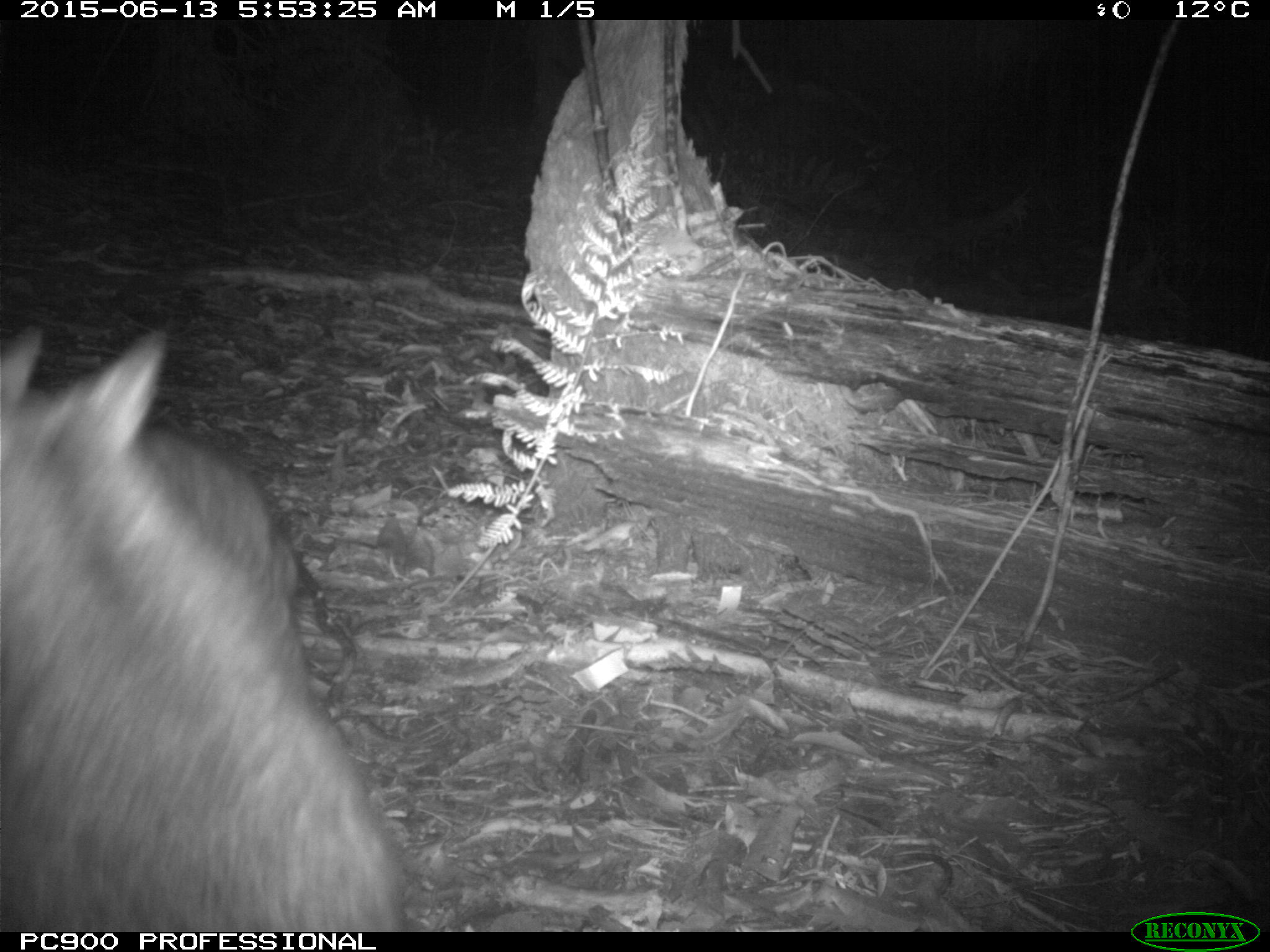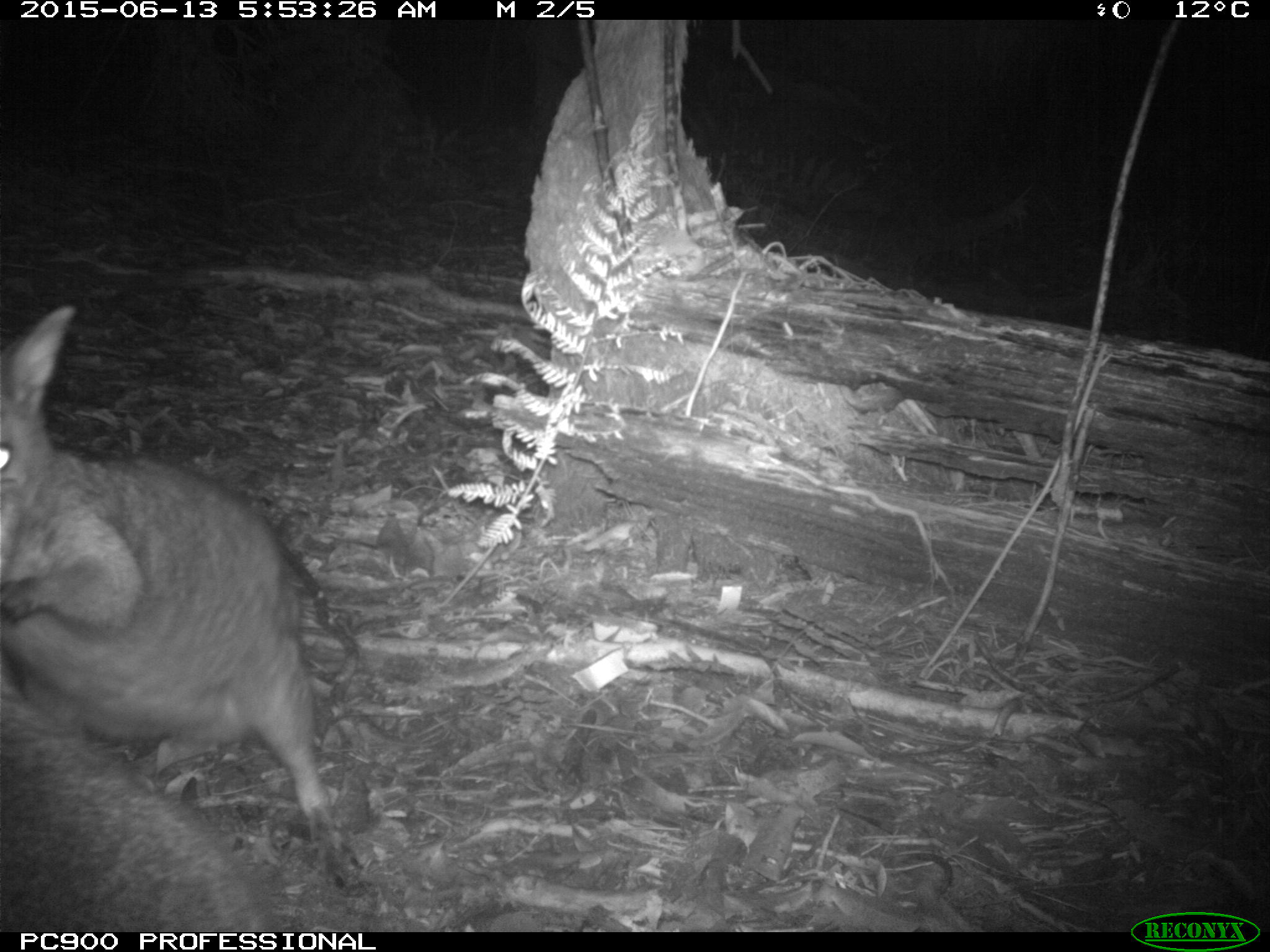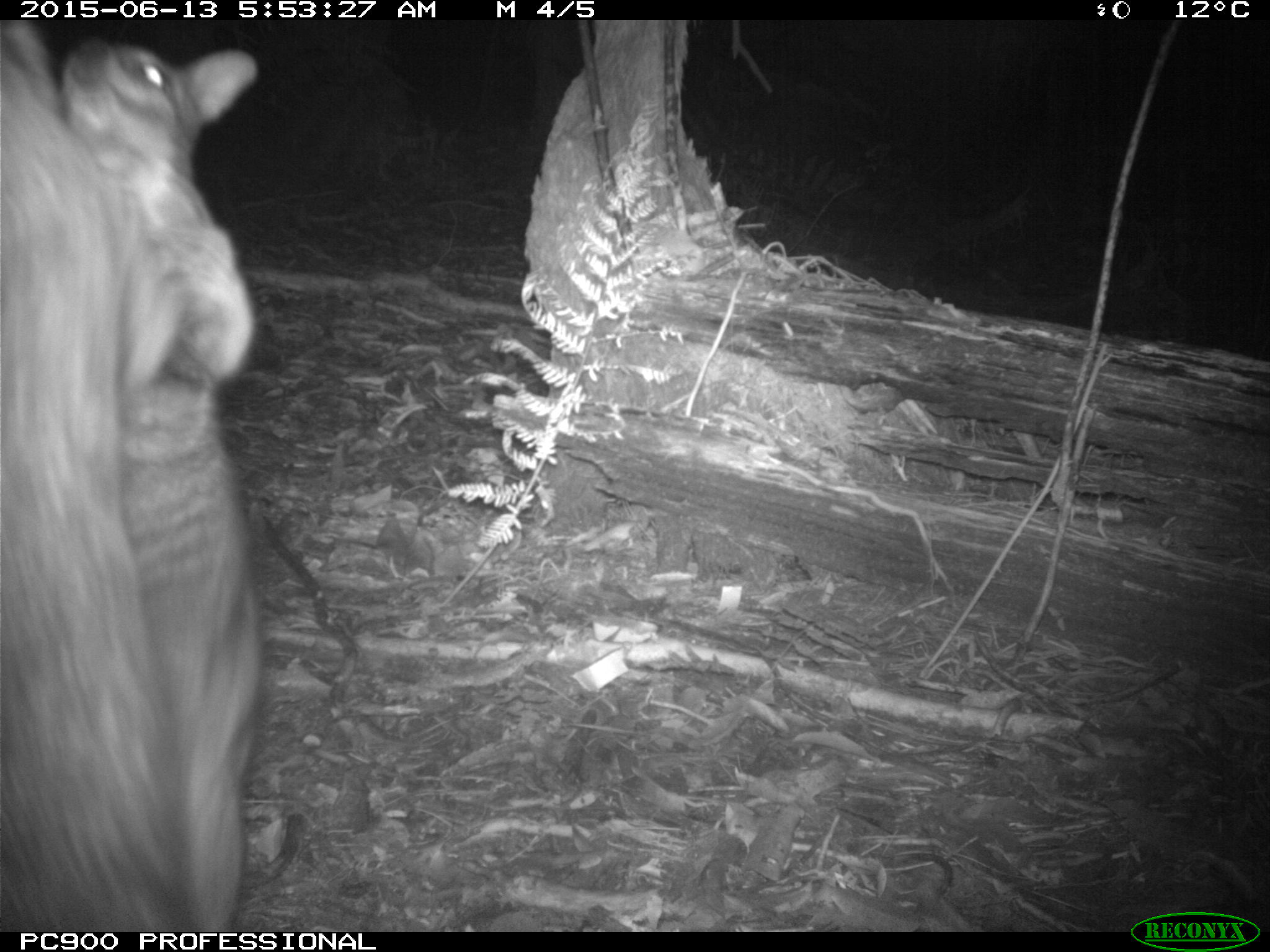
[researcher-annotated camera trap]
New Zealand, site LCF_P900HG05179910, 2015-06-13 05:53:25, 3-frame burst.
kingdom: Animalia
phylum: Chordata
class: Mammalia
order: Diprotodontia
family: Macropodidae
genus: Notamacropus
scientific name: Notamacropus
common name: wallaby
Wallaby (Notamacropus).